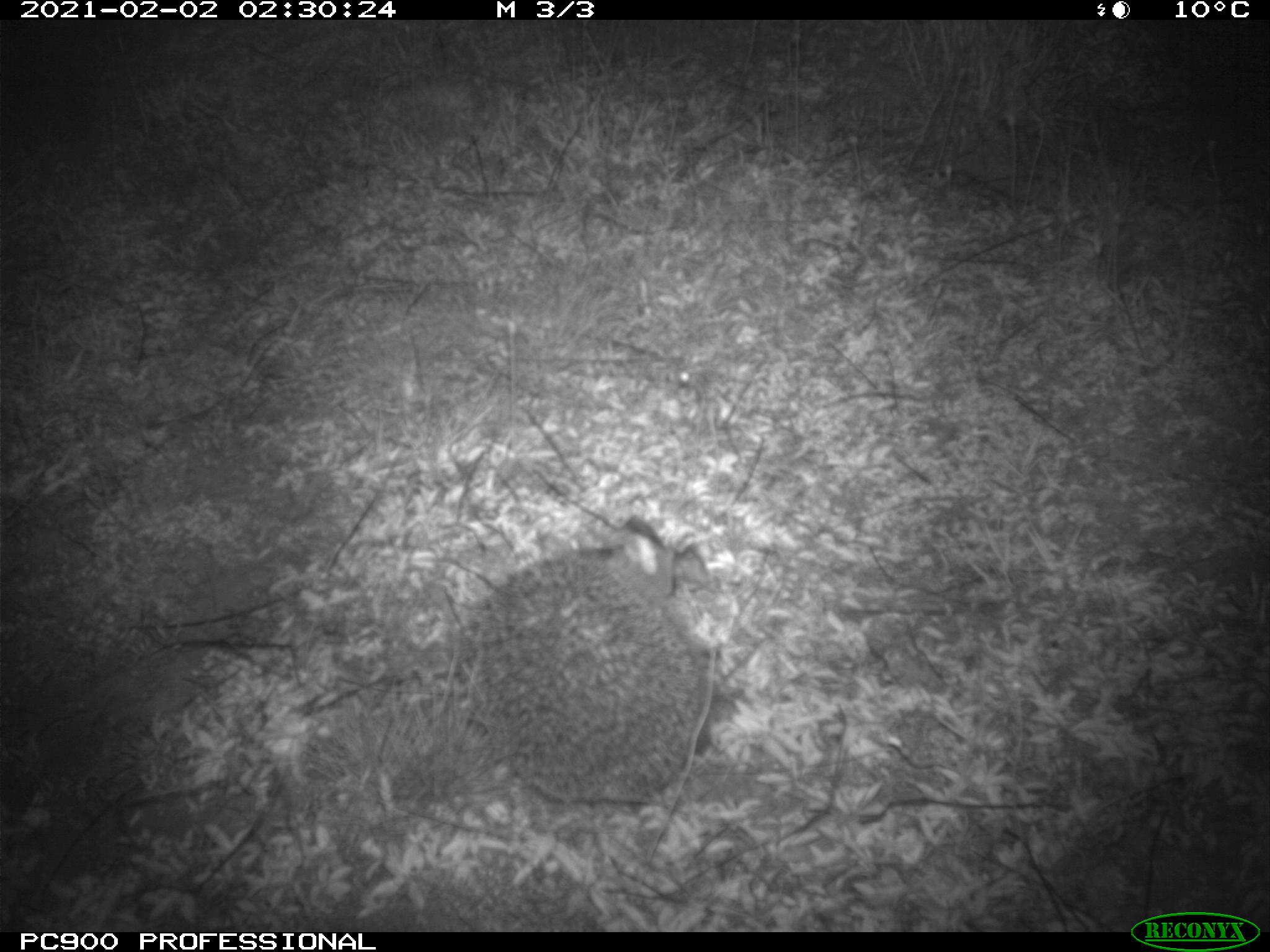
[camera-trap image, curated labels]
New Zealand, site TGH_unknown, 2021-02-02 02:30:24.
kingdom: Animalia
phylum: Chordata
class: Mammalia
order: Eulipotyphla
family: Erinaceidae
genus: Erinaceus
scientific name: Erinaceus europaeus europaeus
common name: european hedgehog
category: hedgehog